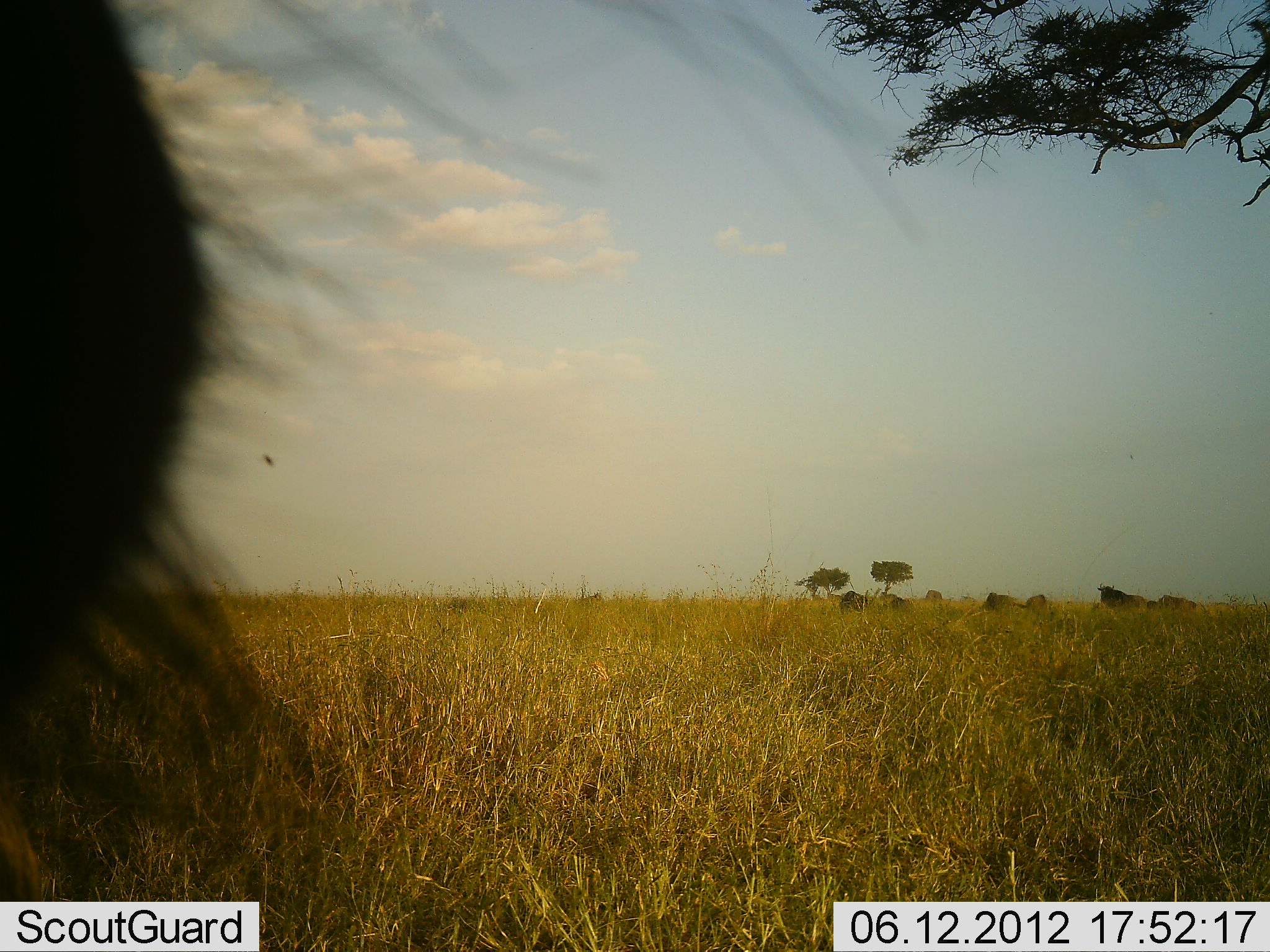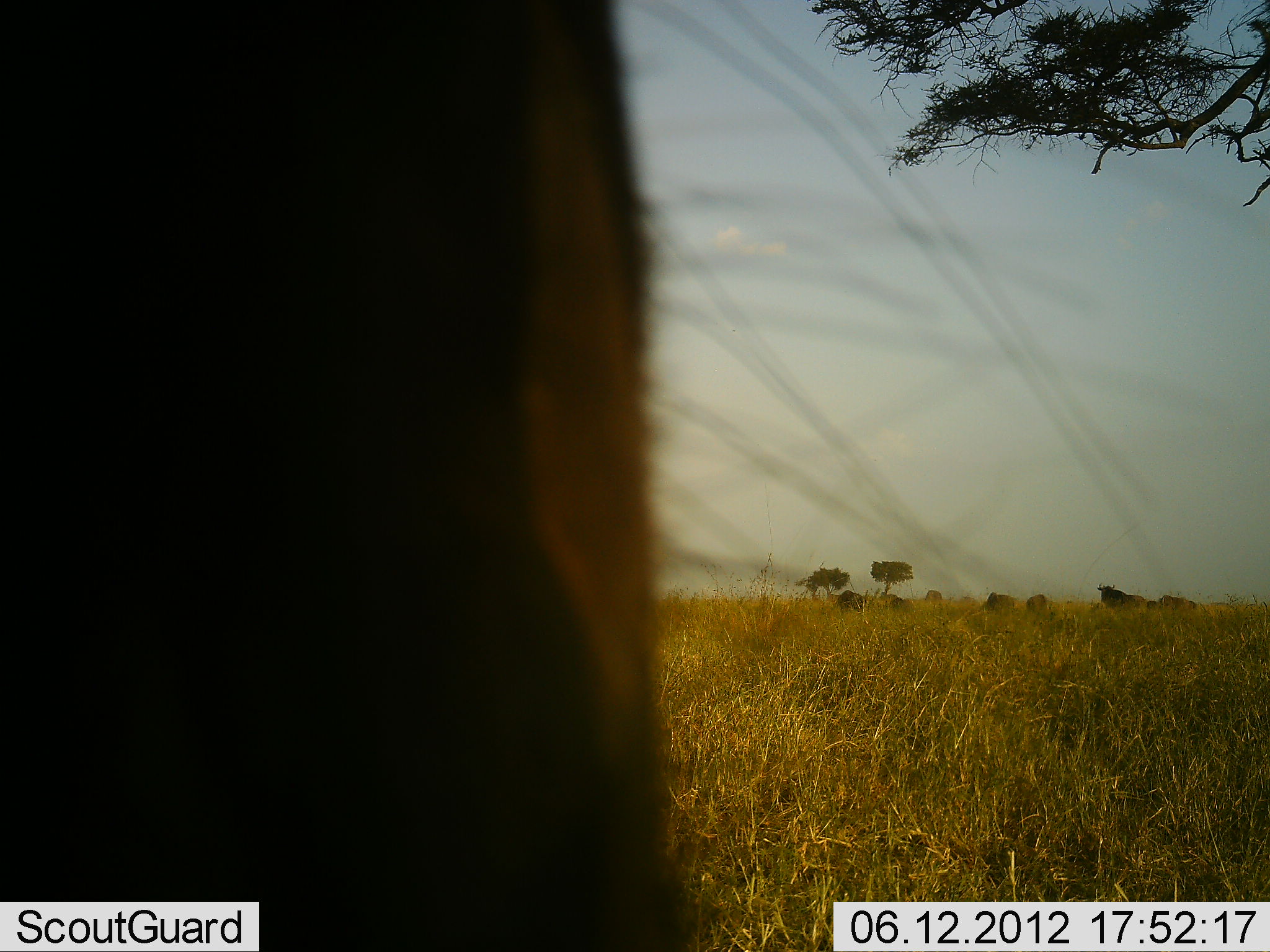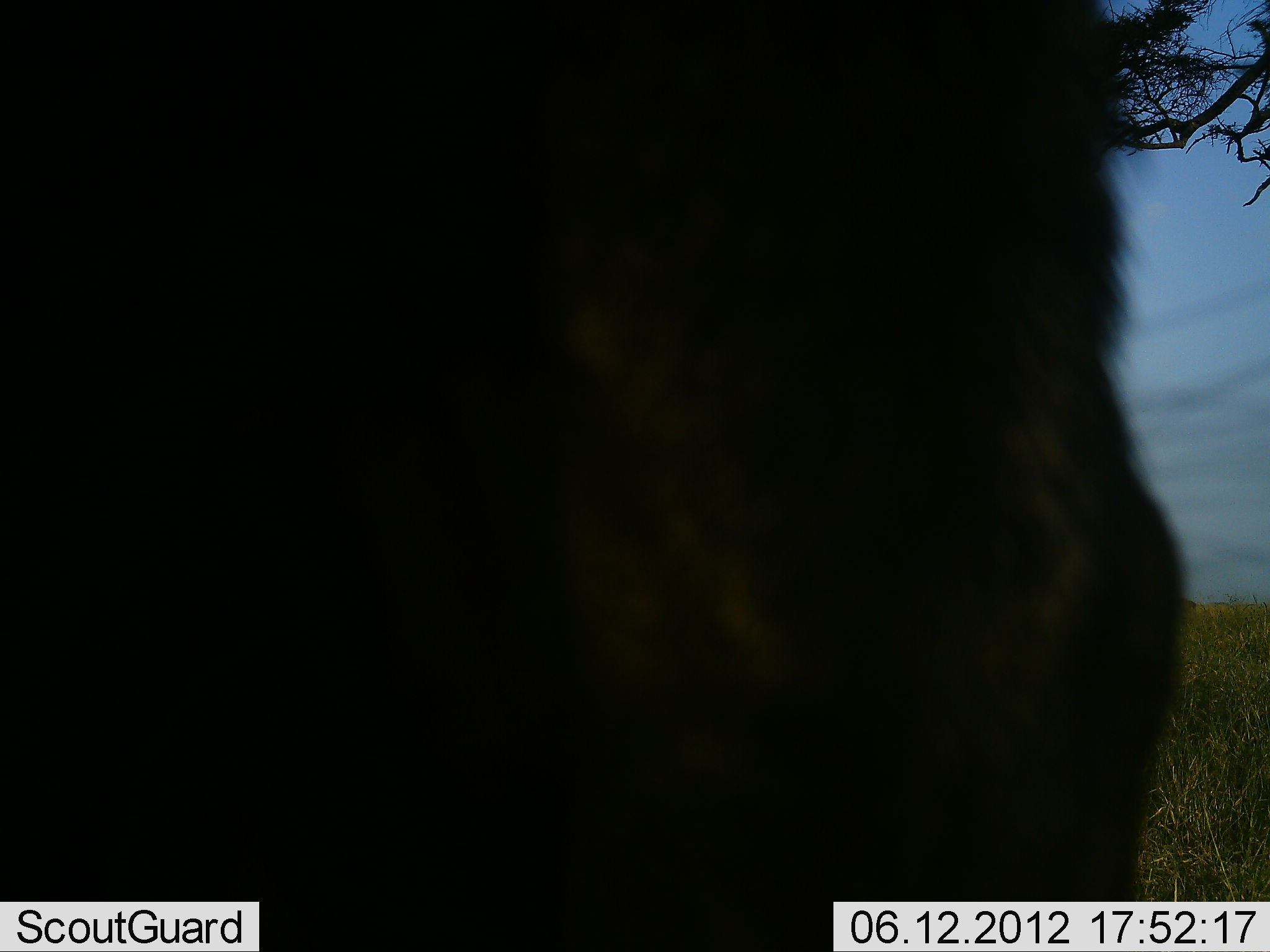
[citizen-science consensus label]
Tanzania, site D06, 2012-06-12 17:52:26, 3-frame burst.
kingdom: Animalia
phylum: Chordata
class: Mammalia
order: Artiodactyla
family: Bovidae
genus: Connochaetes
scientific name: Connochaetes taurinus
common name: blue wildebeest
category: wildebeest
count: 7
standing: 64%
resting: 18%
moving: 36%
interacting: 0%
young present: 0%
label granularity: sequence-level